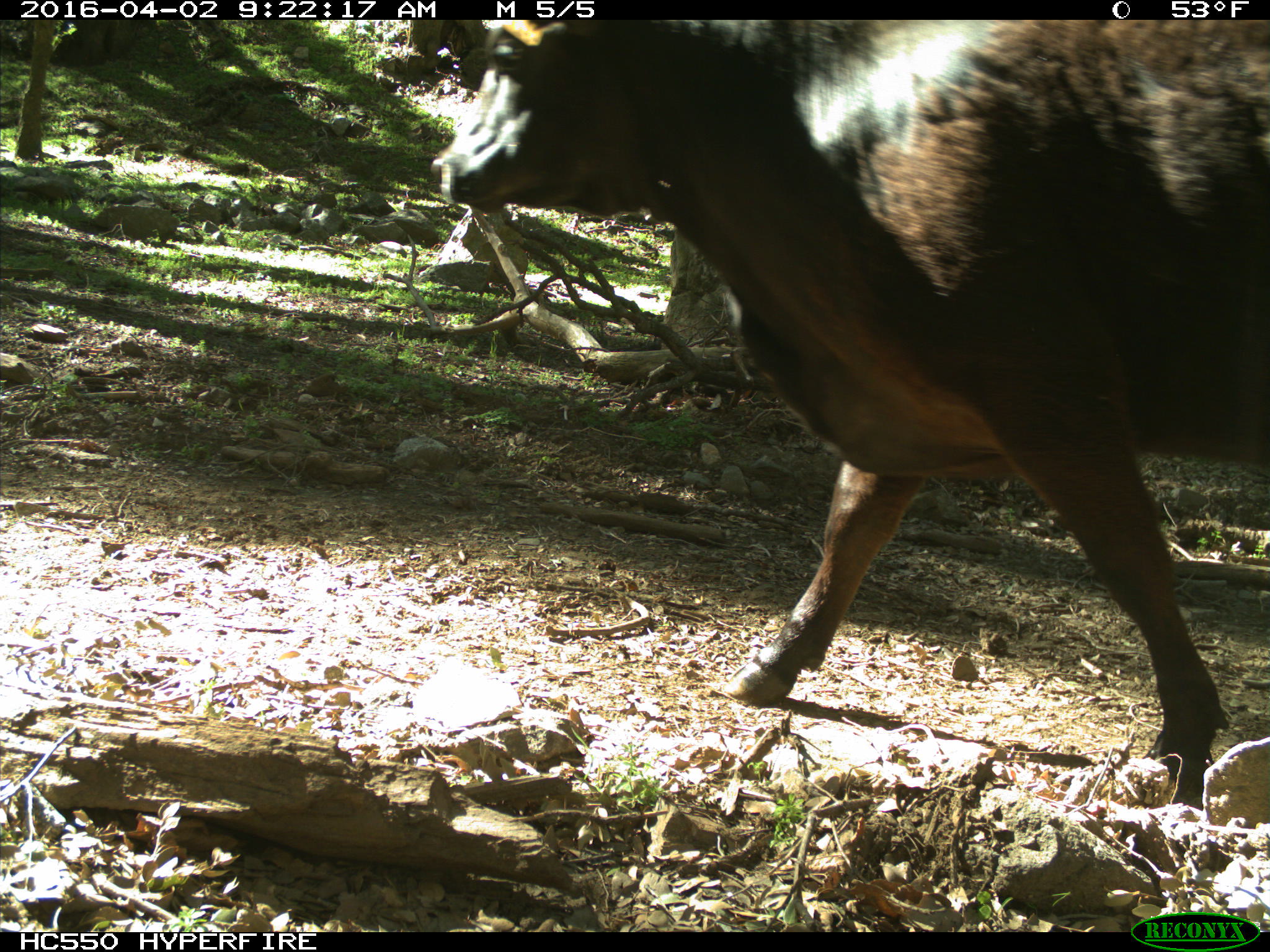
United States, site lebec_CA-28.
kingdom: Animalia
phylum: Chordata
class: Mammalia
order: Artiodactyla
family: Bovidae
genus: Bos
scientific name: Bos taurus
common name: domestic cow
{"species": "Bos taurus (domestic cow)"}